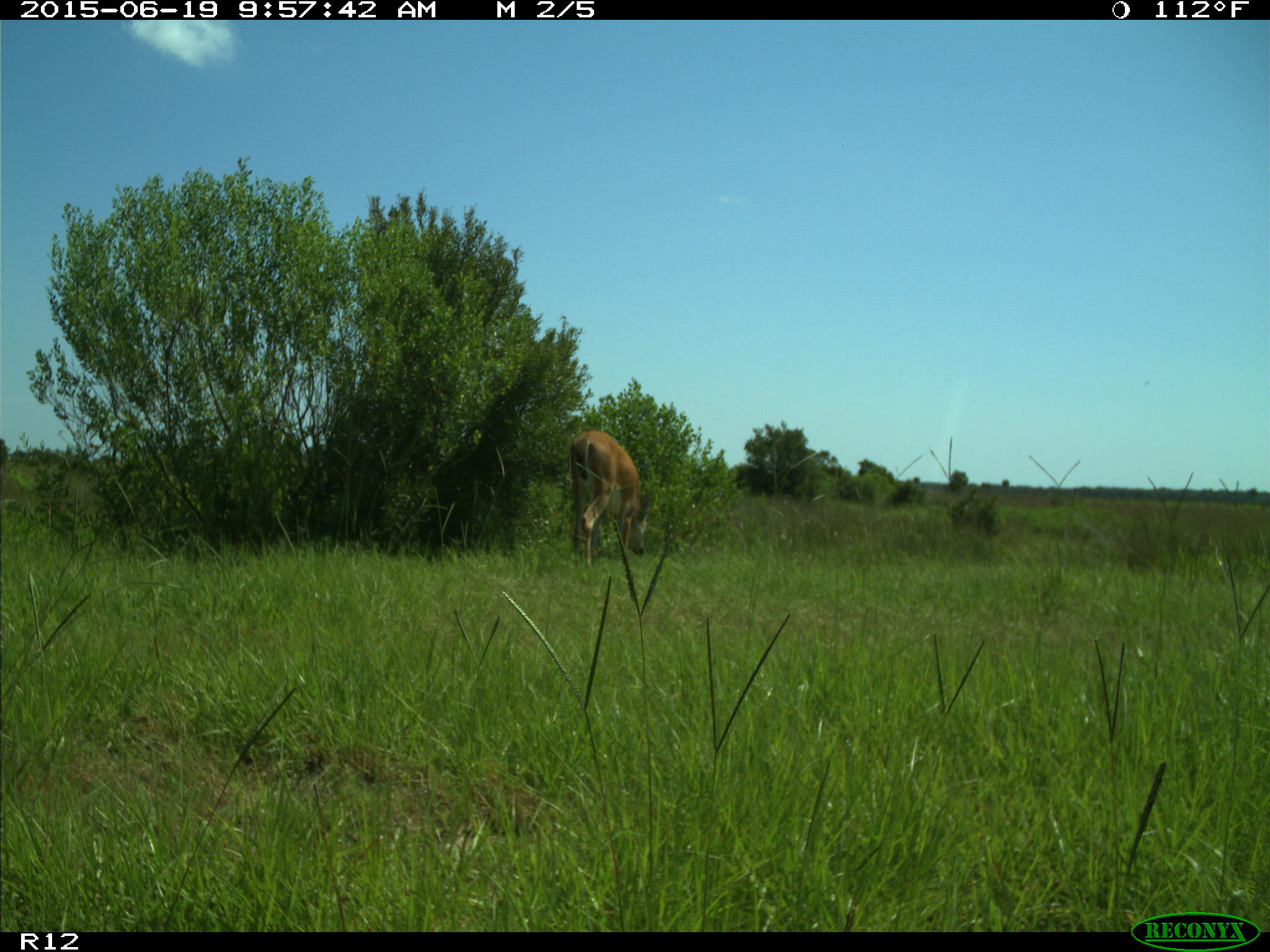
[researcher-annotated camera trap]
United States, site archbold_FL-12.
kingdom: Animalia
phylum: Chordata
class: Mammalia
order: Artiodactyla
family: Cervidae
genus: Odocoileus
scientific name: Odocoileus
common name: deer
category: unidentified deer